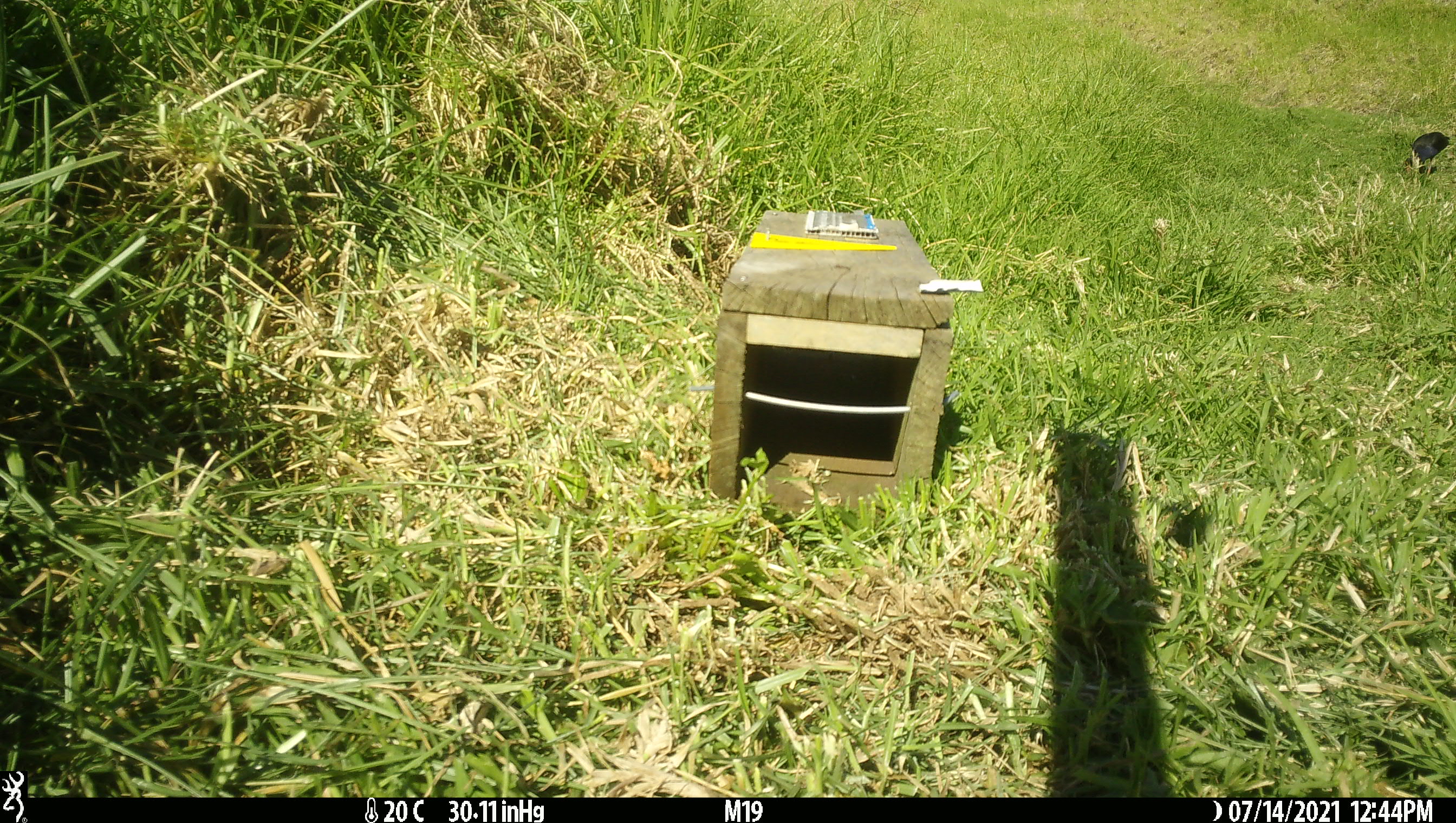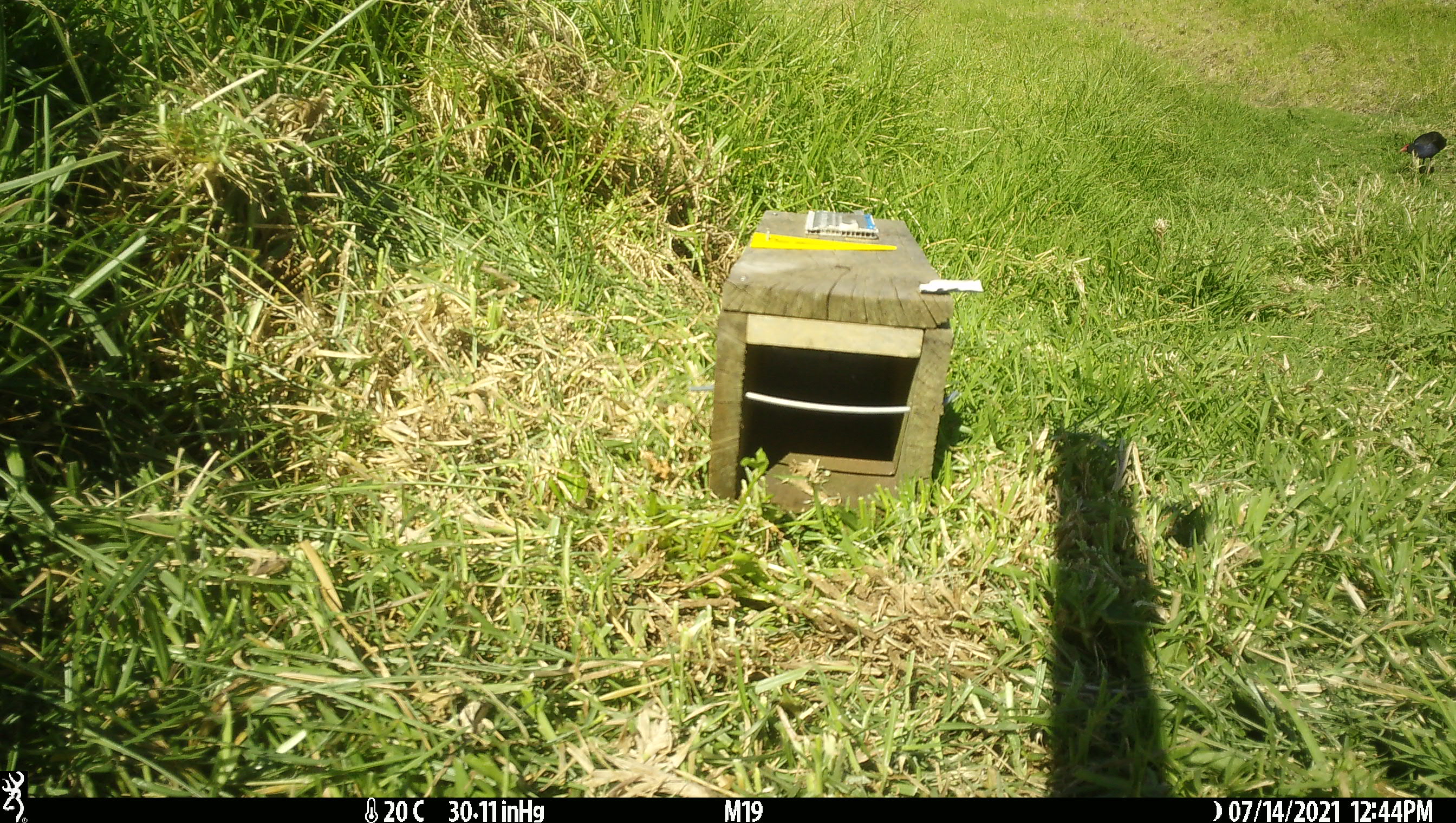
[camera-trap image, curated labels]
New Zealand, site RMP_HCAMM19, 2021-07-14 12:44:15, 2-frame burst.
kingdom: Animalia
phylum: Chordata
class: Aves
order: Gruiformes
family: Rallidae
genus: Porphyrio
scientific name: Porphyrio melanotus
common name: australasian swamphen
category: pukeko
Pukeko (australasian swamphen) (Porphyrio melanotus).